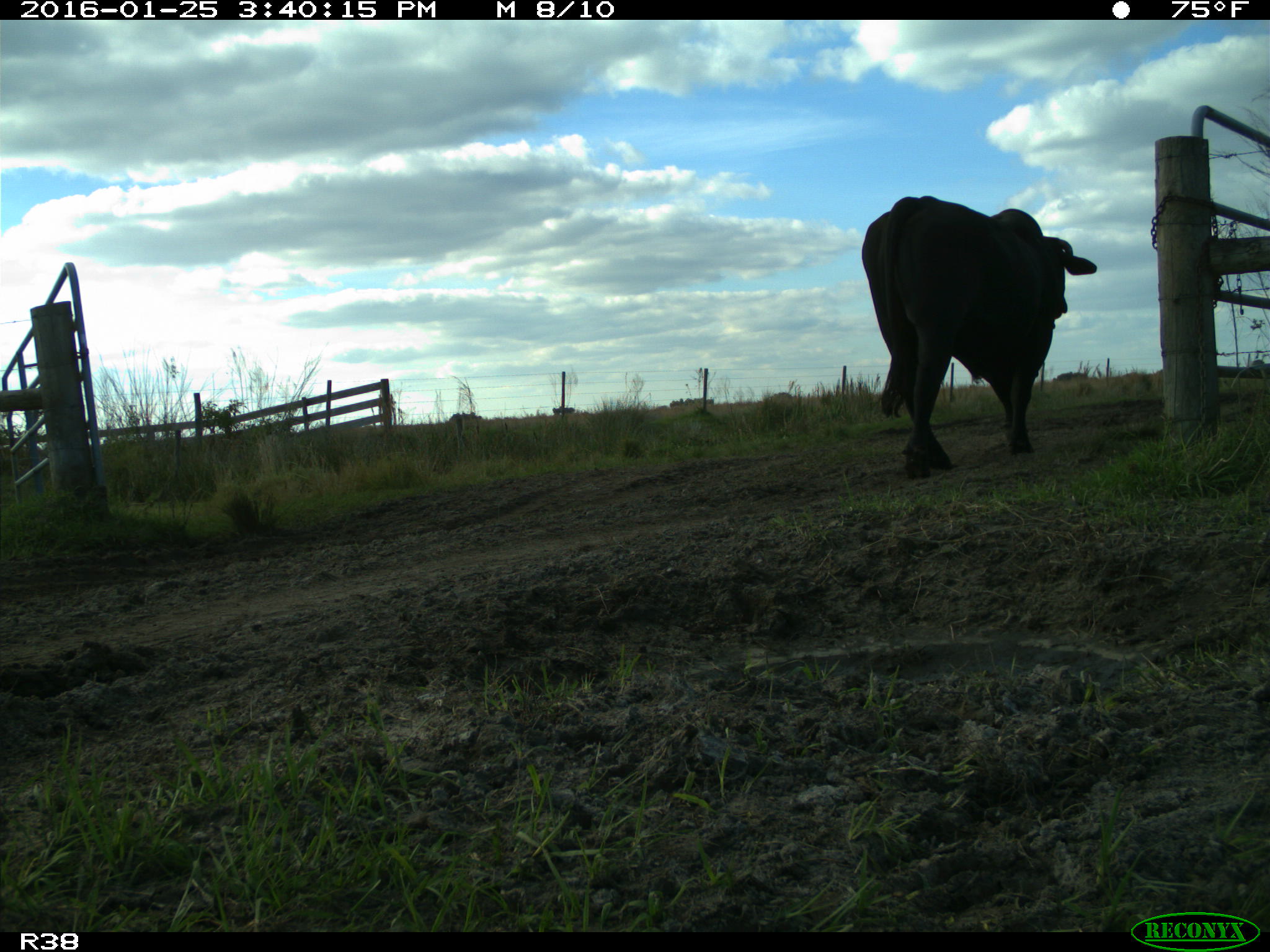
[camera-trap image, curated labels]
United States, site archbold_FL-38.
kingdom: Animalia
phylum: Chordata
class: Mammalia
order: Artiodactyla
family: Bovidae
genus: Bos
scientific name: Bos taurus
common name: domestic cow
Bos taurus (domestic cow).